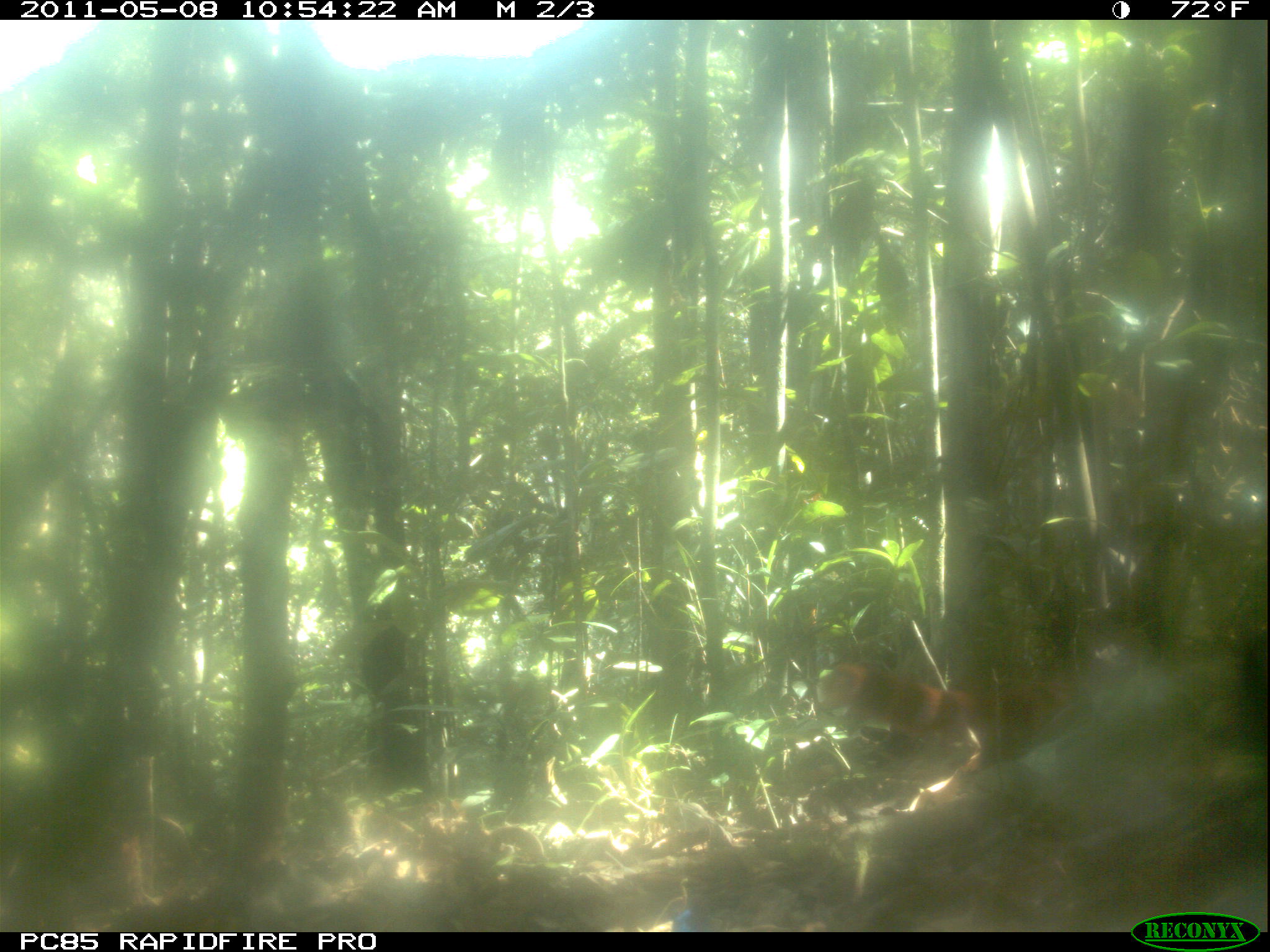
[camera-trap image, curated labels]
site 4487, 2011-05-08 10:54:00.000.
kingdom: Animalia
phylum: Chordata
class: Mammalia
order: Carnivora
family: Eupleridae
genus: Galidia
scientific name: Galidia elegans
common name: ring-tailed vontsira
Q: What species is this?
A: Galidia elegans (ring-tailed vontsira).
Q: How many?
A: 1.